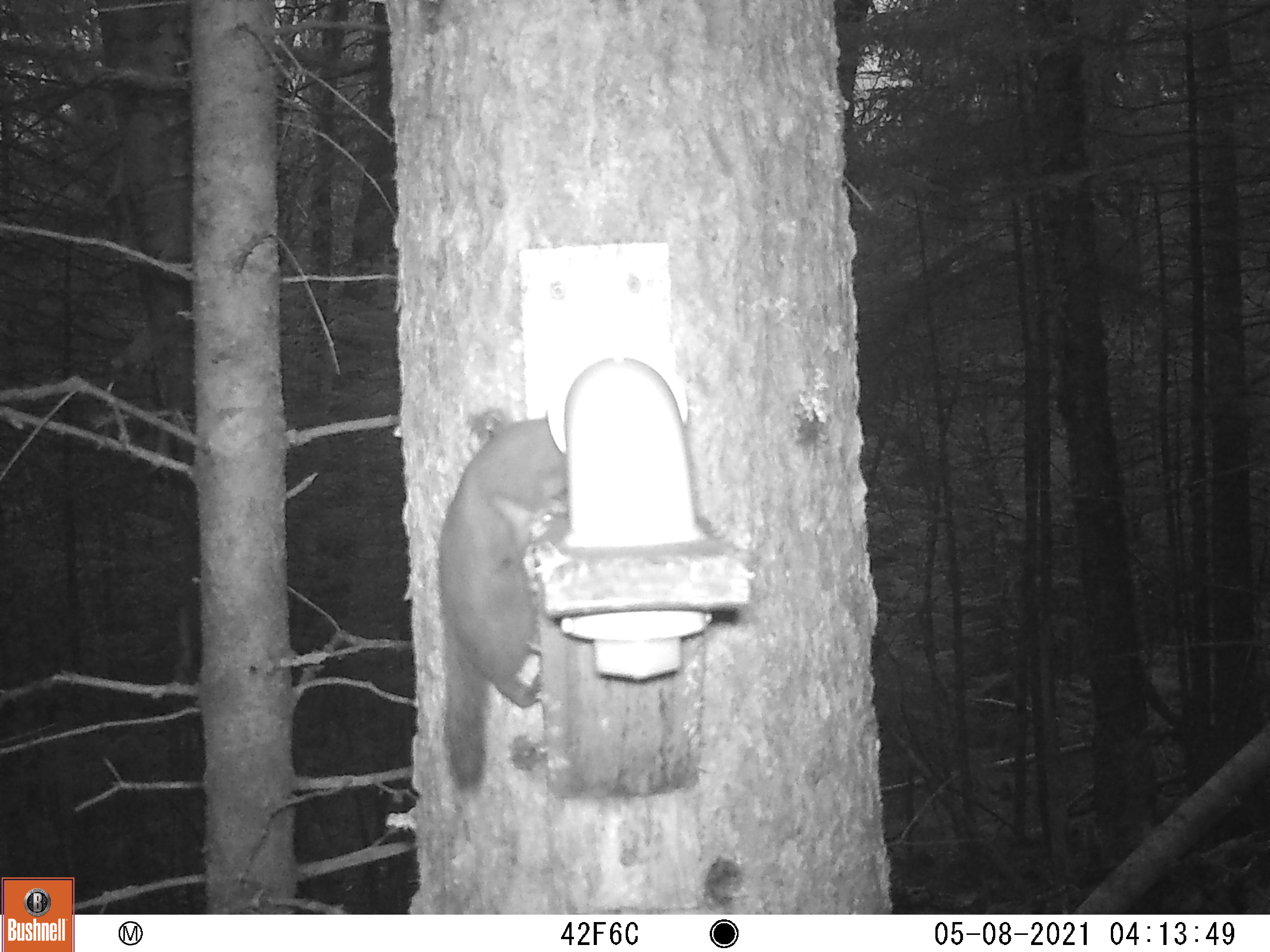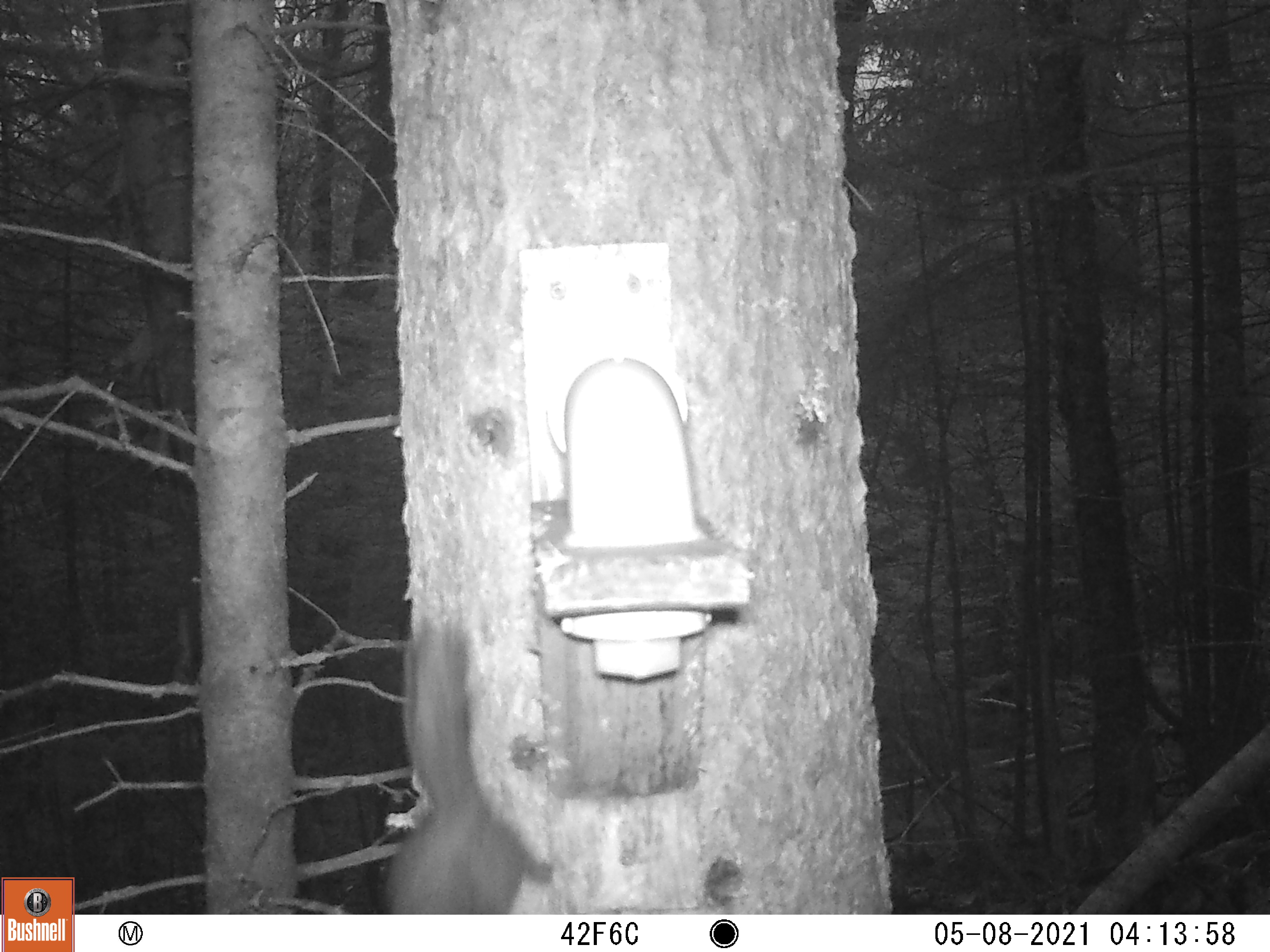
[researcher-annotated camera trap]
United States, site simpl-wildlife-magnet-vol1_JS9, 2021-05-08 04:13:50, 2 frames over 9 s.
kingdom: Animalia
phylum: Chordata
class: Mammalia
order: Rodentia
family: Sciuridae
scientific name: Sciuridae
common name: squirrel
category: squirrel sp.